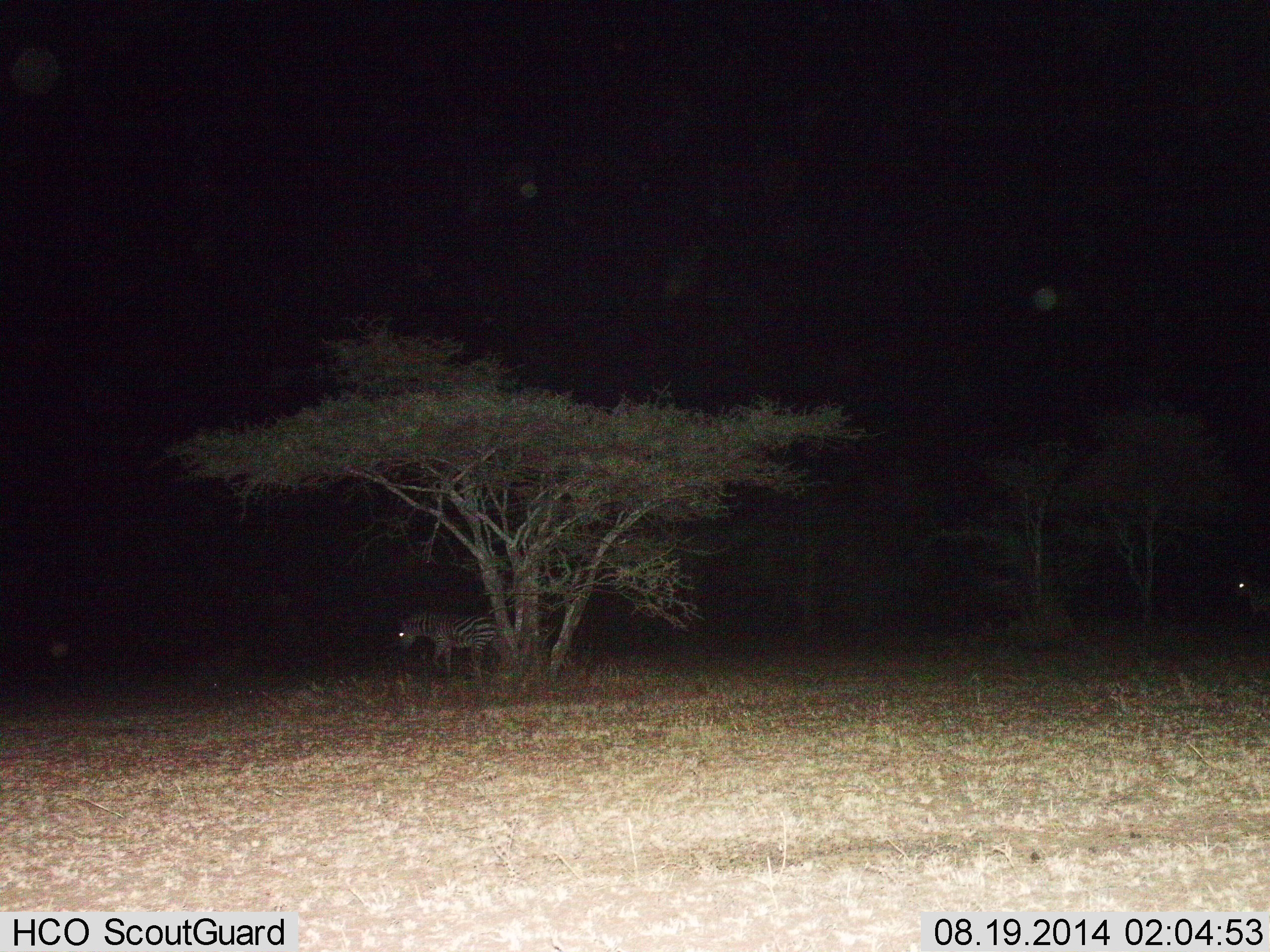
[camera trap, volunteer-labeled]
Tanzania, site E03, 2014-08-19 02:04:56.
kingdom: Animalia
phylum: Chordata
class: Mammalia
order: Perissodactyla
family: Equidae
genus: Equus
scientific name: Equus quagga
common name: plains zebra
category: zebra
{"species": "zebra (plains zebra) (Equus quagga)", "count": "2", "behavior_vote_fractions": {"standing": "50%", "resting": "0%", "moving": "50%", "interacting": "0%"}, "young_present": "0%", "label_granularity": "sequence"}